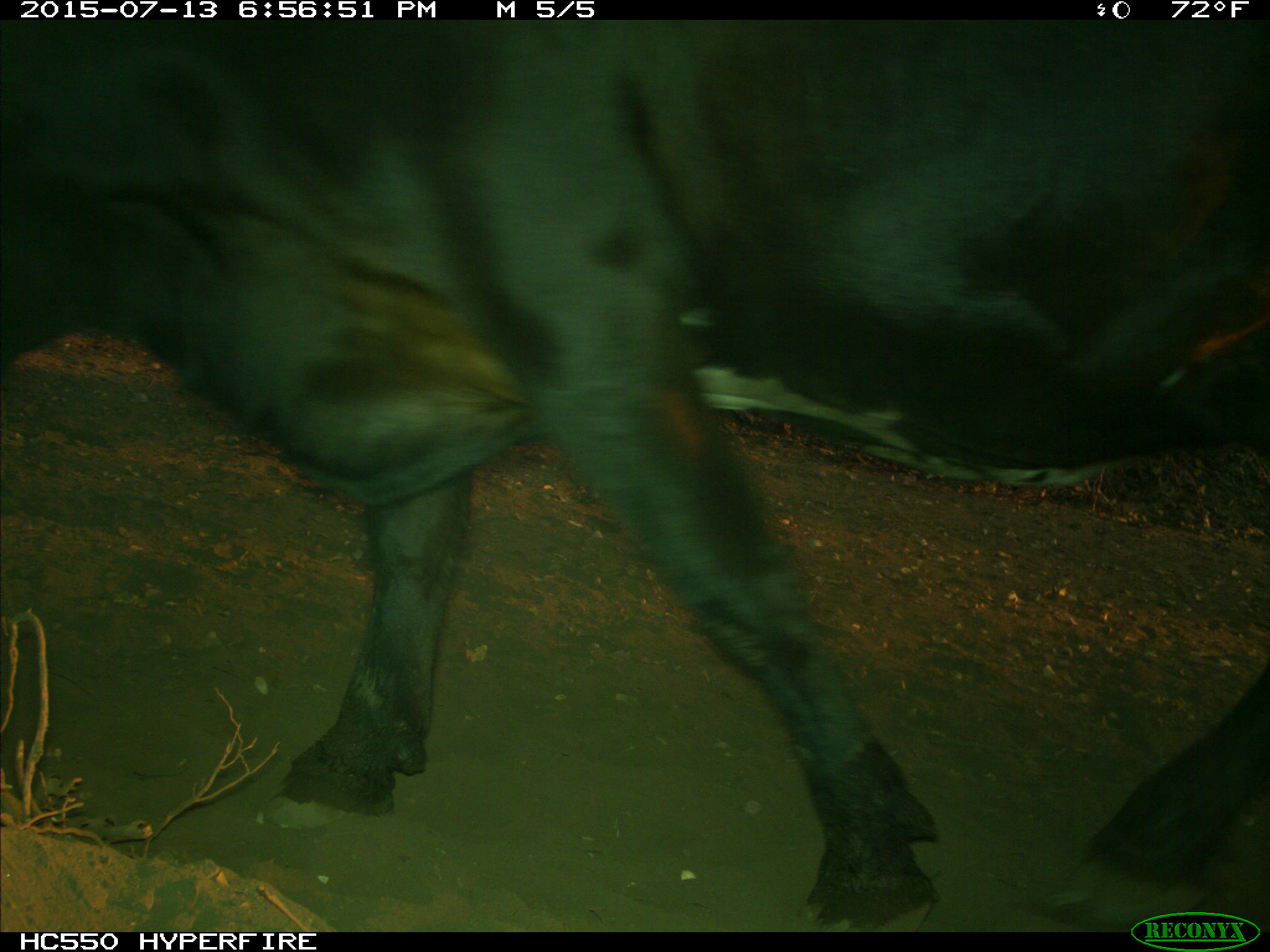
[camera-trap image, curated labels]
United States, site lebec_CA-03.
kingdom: Animalia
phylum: Chordata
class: Mammalia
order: Artiodactyla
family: Bovidae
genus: Bos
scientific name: Bos taurus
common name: domestic cow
Bos taurus (domestic cow).